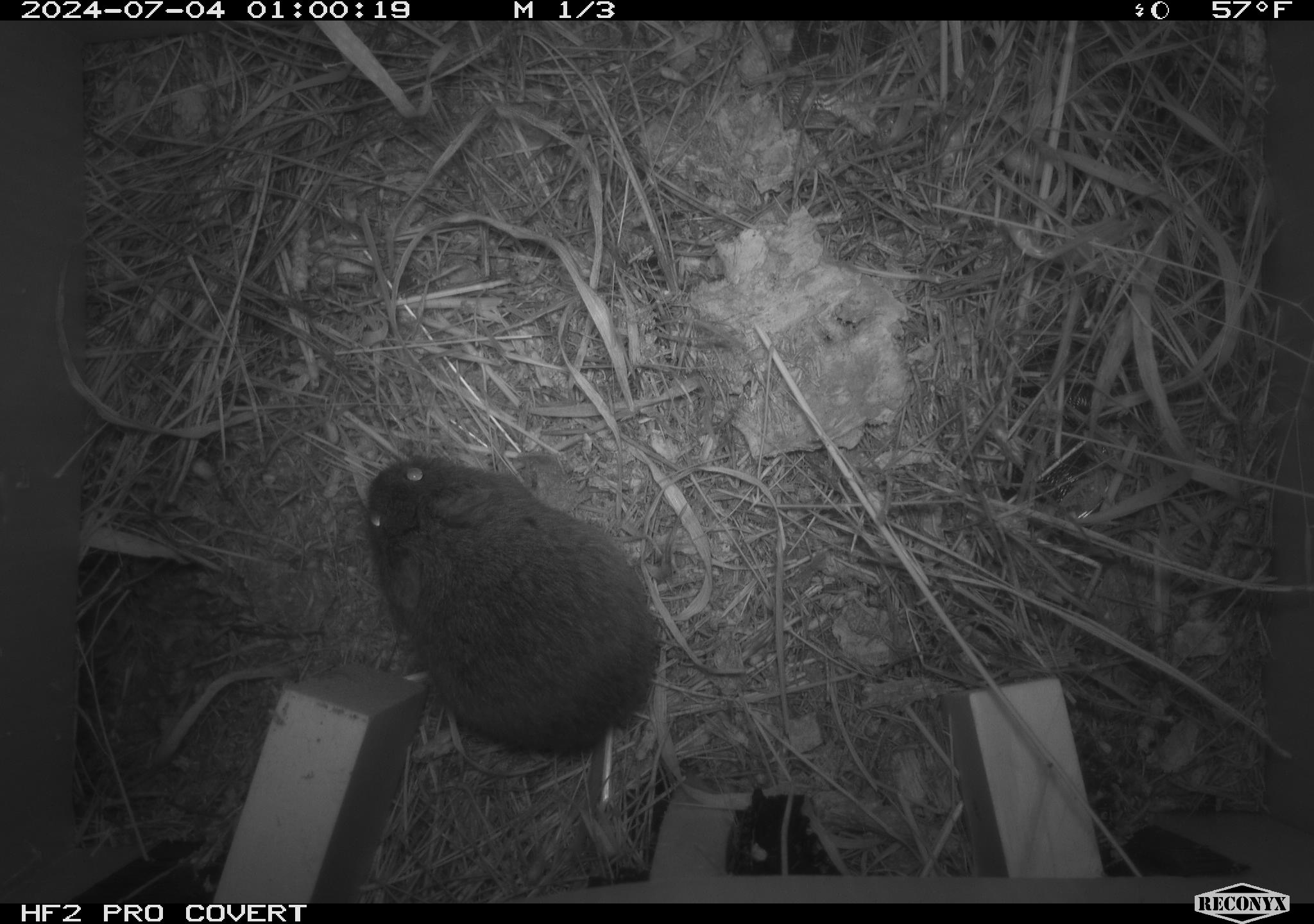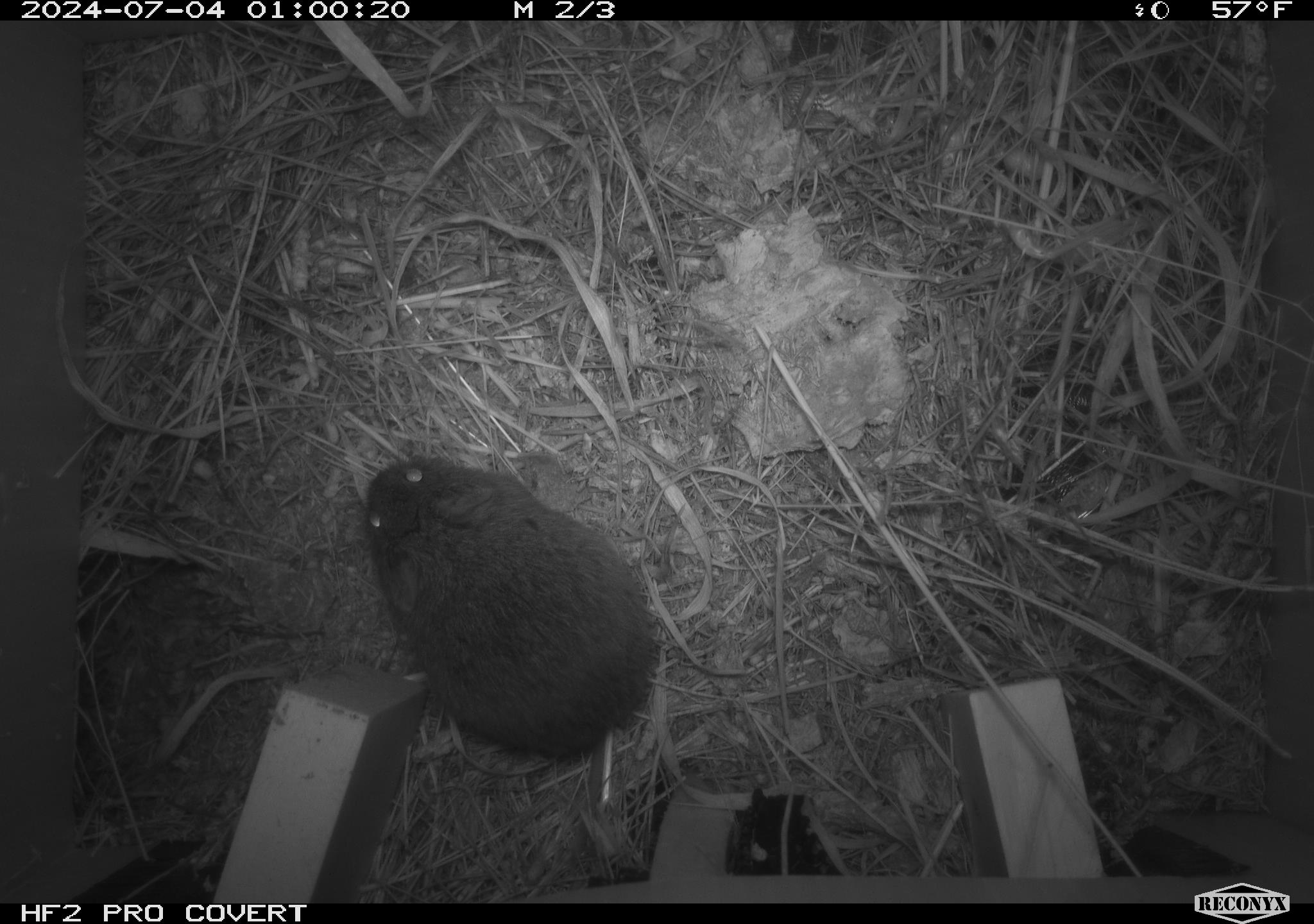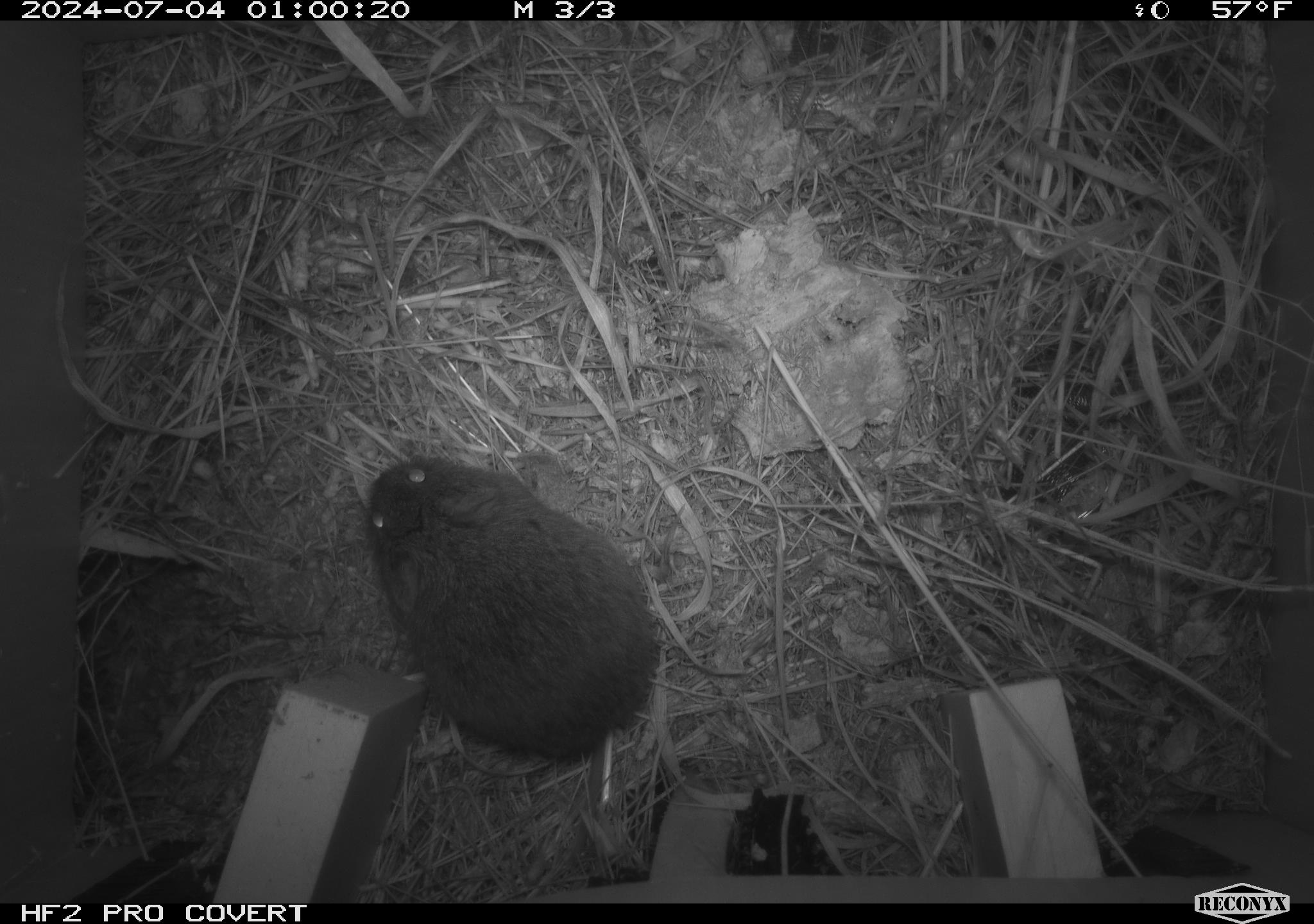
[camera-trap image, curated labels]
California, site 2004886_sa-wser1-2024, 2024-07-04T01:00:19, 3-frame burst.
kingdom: Animalia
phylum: Chordata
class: Mammalia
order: Rodentia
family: Cricetidae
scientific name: Arvicolinae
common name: voles, lemmings, and muskrats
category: arvicolinae subfamily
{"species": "arvicolinae subfamily (voles, lemmings, and muskrats) (Arvicolinae)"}